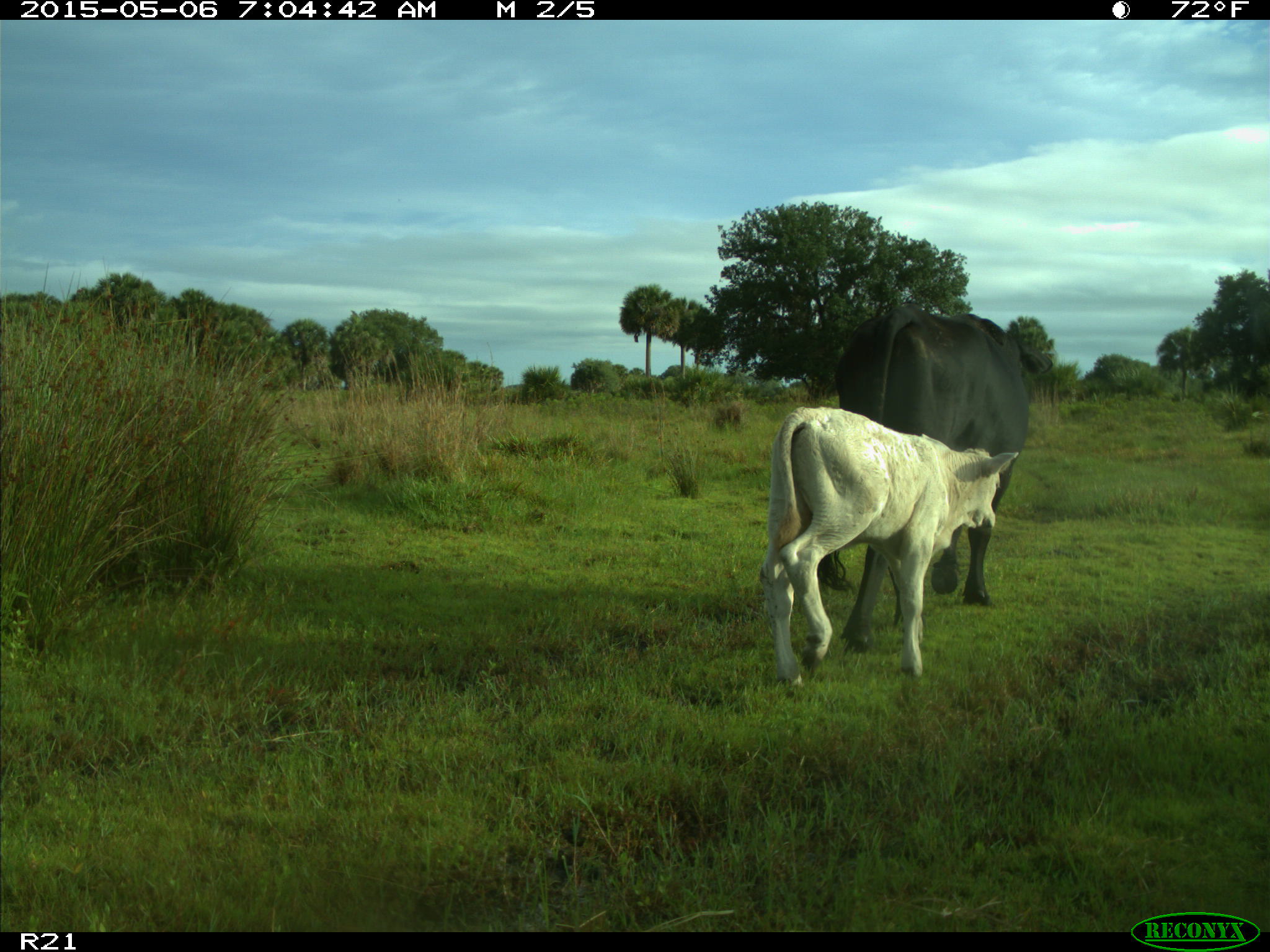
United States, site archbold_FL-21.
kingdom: Animalia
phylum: Chordata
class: Mammalia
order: Artiodactyla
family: Bovidae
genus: Bos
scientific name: Bos taurus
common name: domestic cow